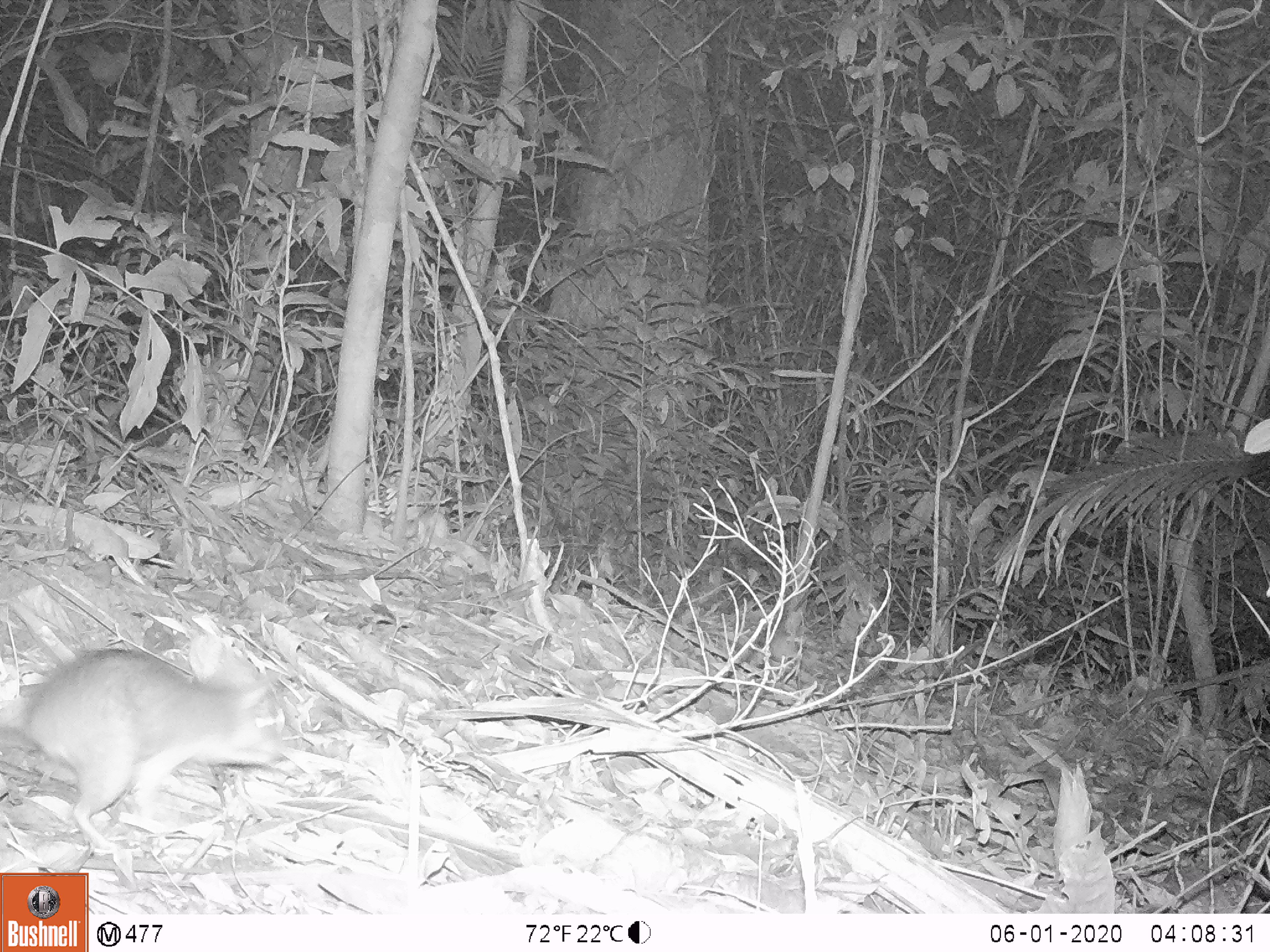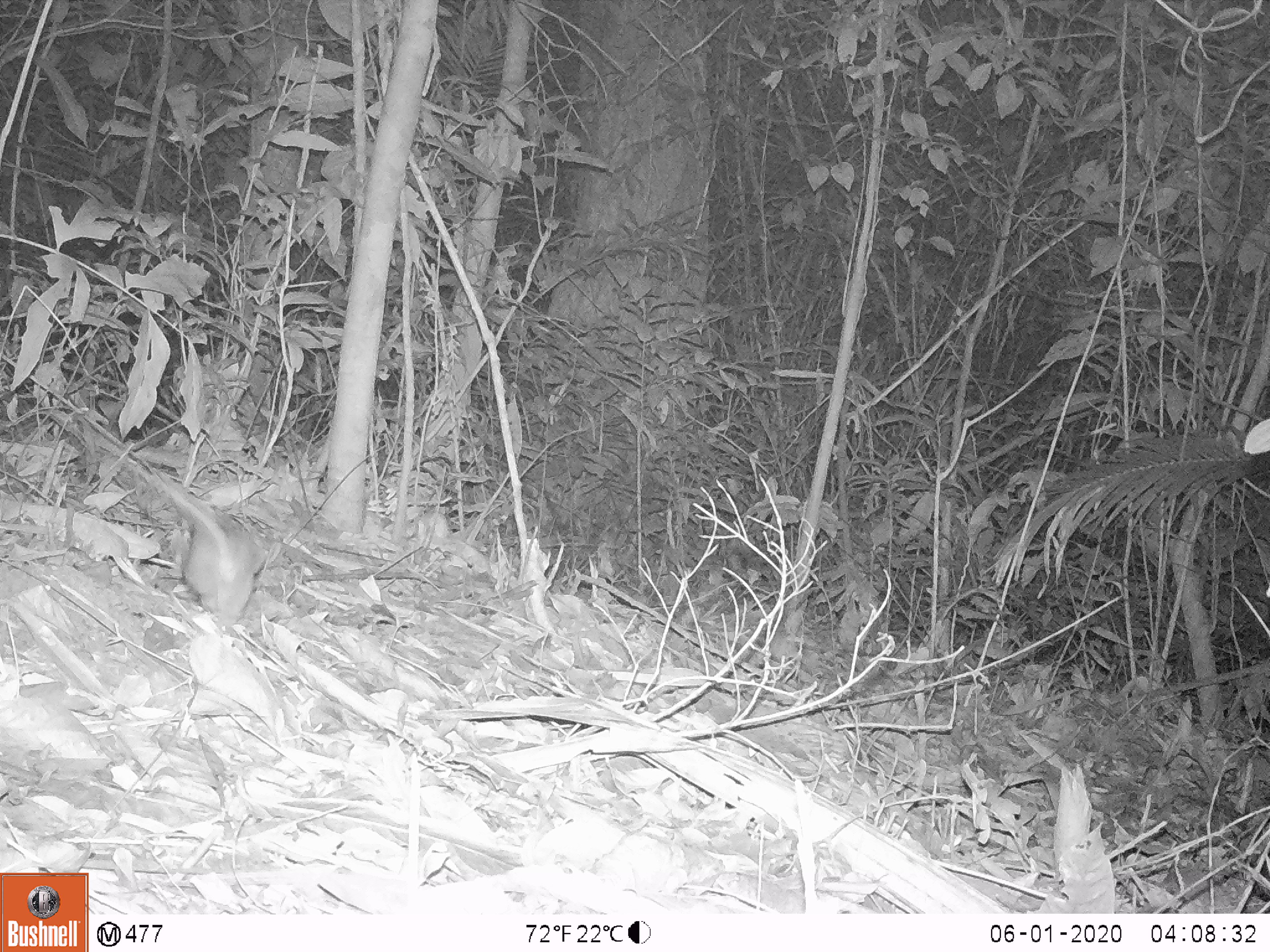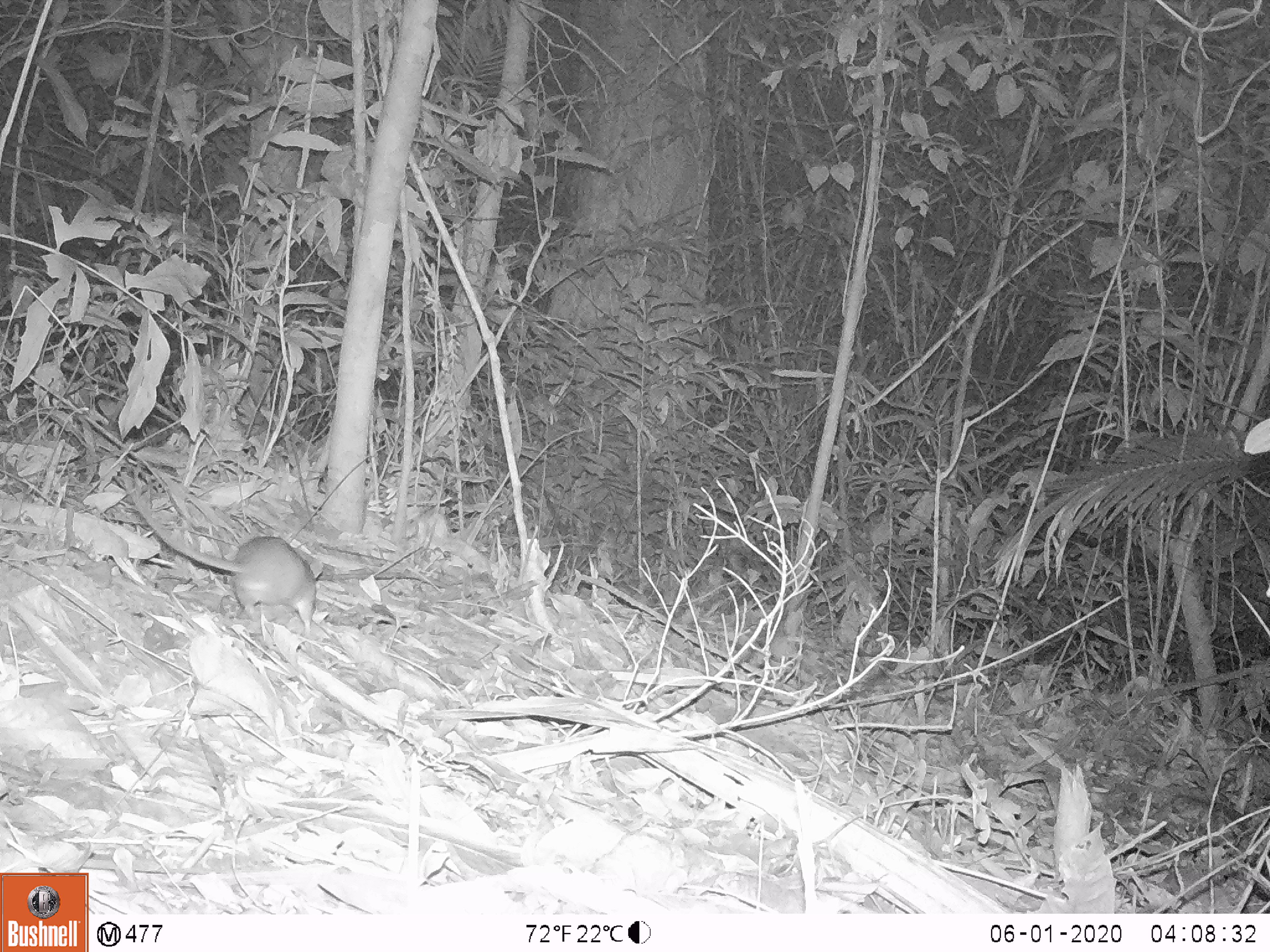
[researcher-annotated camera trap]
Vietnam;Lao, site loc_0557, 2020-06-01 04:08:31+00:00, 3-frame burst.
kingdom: Animalia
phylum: Chordata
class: Mammalia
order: Rodentia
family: Muridae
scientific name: Muridae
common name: old-world mice and rats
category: unidentified murid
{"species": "unidentified murid (old-world mice and rats) (Muridae)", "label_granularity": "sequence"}